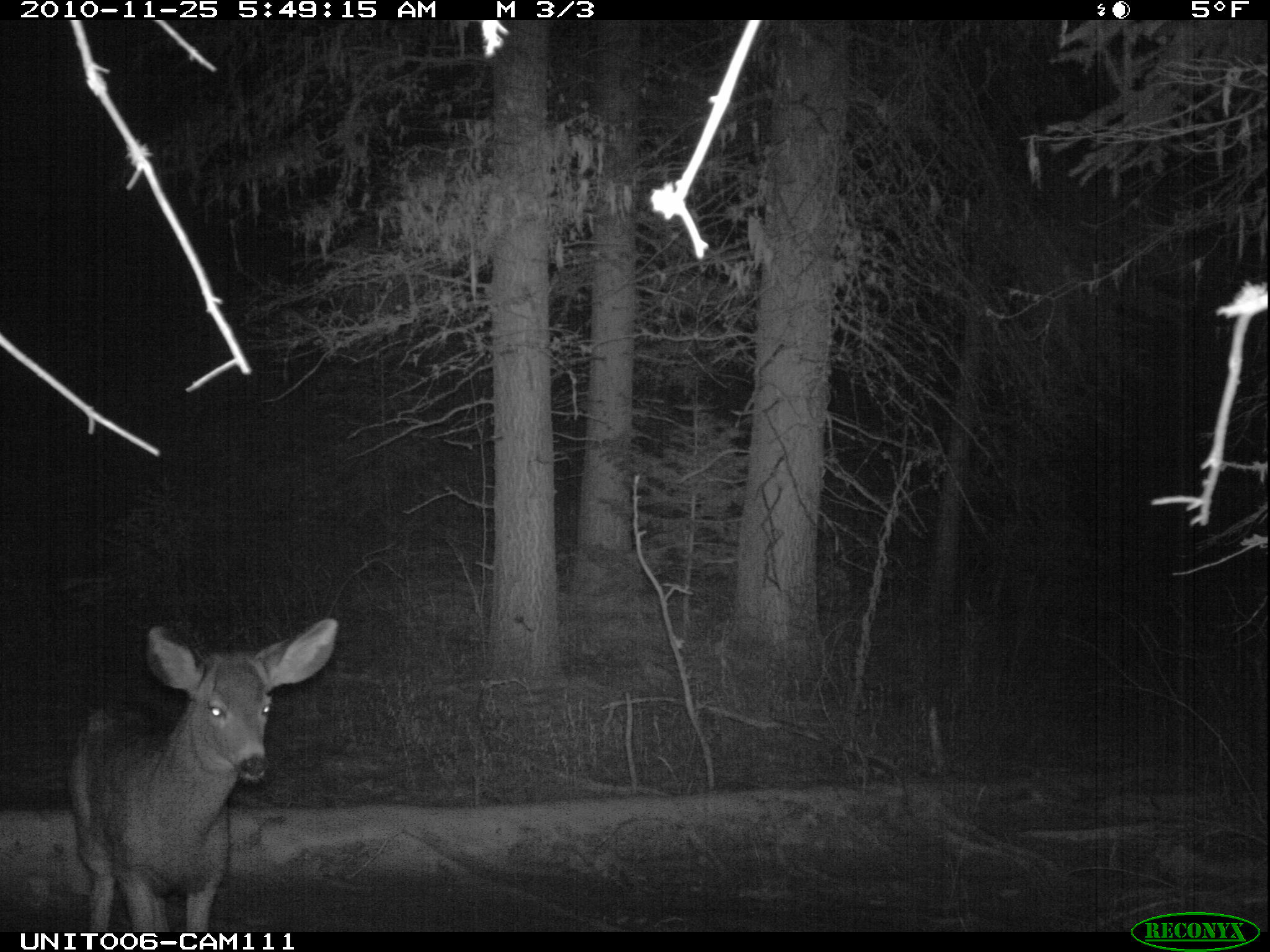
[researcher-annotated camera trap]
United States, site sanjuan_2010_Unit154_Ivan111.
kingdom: Animalia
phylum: Chordata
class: Mammalia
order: Artiodactyla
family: Cervidae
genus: Odocoileus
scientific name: Odocoileus hemionus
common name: mule deer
Odocoileus hemionus (mule deer).